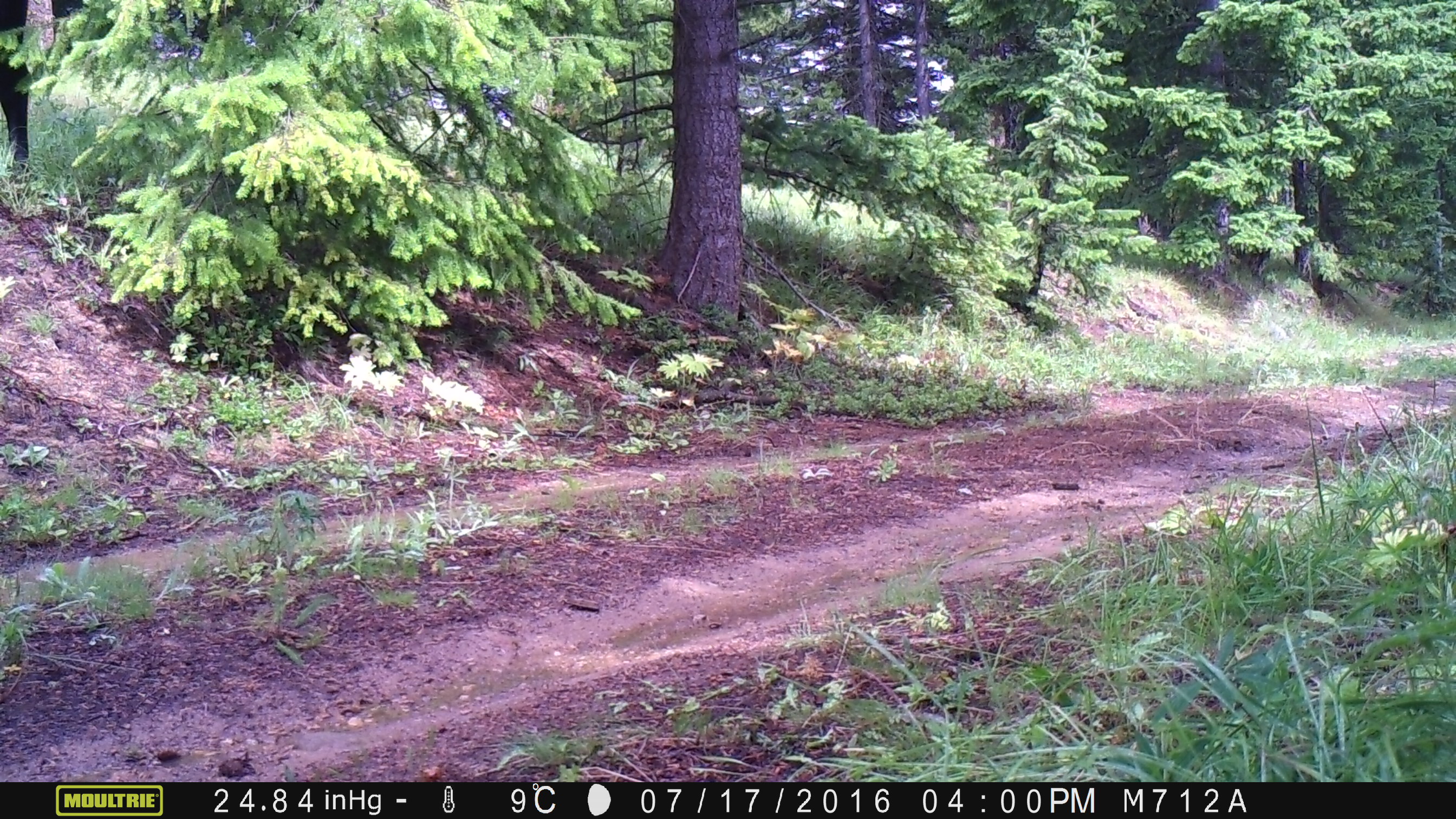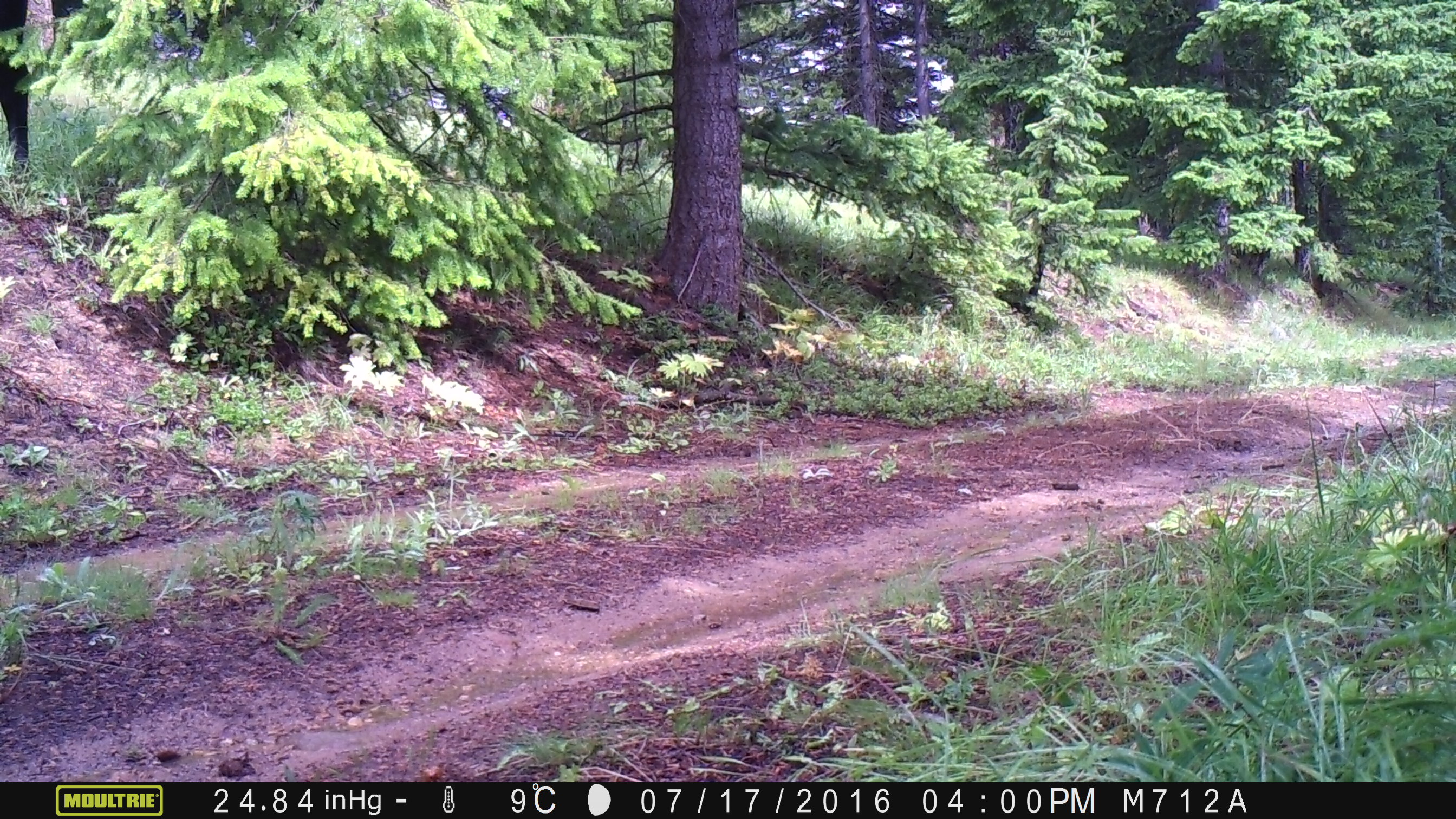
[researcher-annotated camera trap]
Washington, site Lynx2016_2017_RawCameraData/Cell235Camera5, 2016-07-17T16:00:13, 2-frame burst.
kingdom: Animalia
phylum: Chordata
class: Mammalia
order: Artiodactyla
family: Bovidae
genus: Bos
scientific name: Bos taurus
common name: domestic cattle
Domestic cattle (Bos taurus). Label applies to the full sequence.